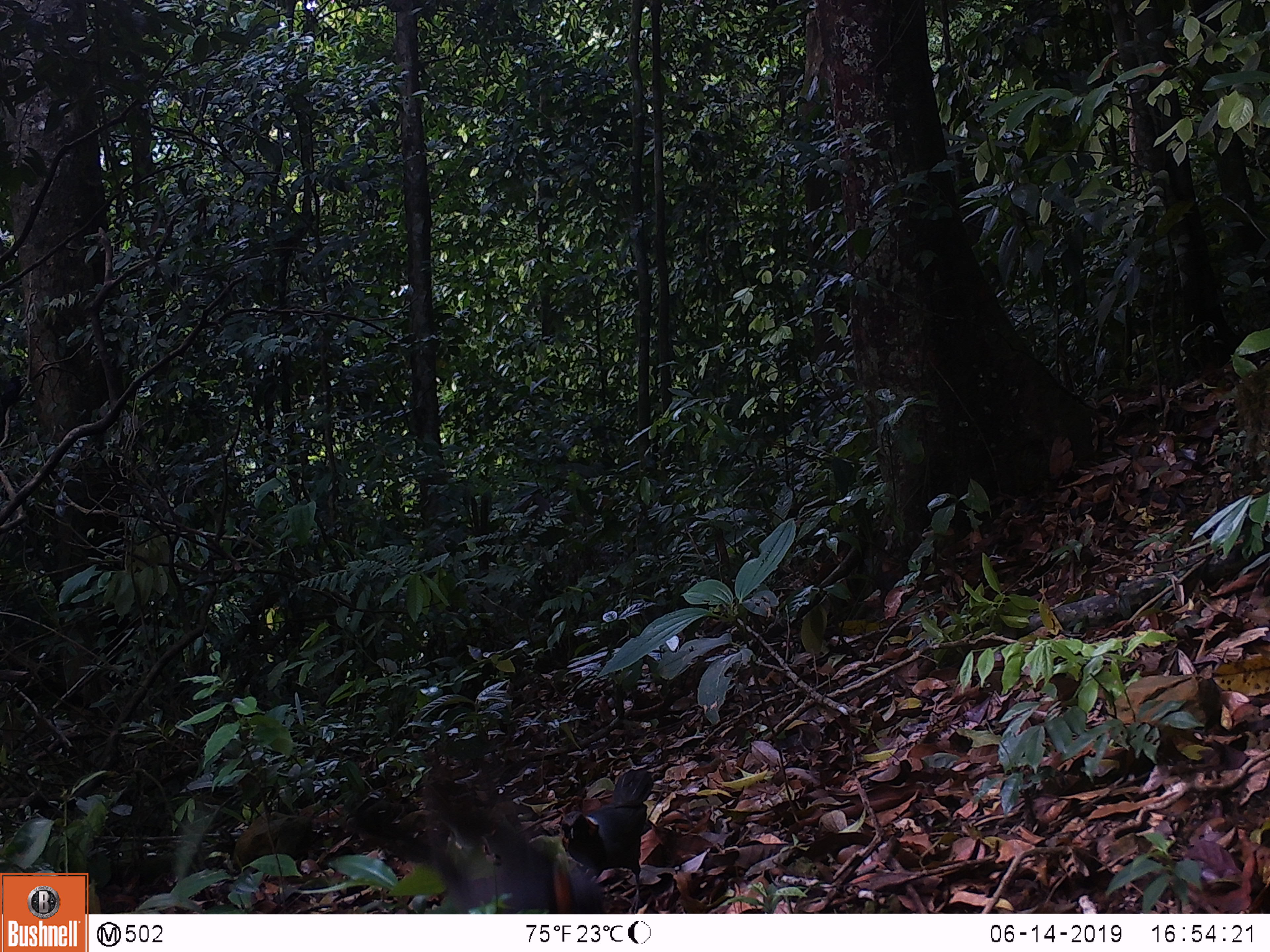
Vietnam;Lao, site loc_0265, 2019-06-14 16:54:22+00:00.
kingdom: Animalia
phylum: Chordata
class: Aves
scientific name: Aves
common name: bird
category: unidentified bird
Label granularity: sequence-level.